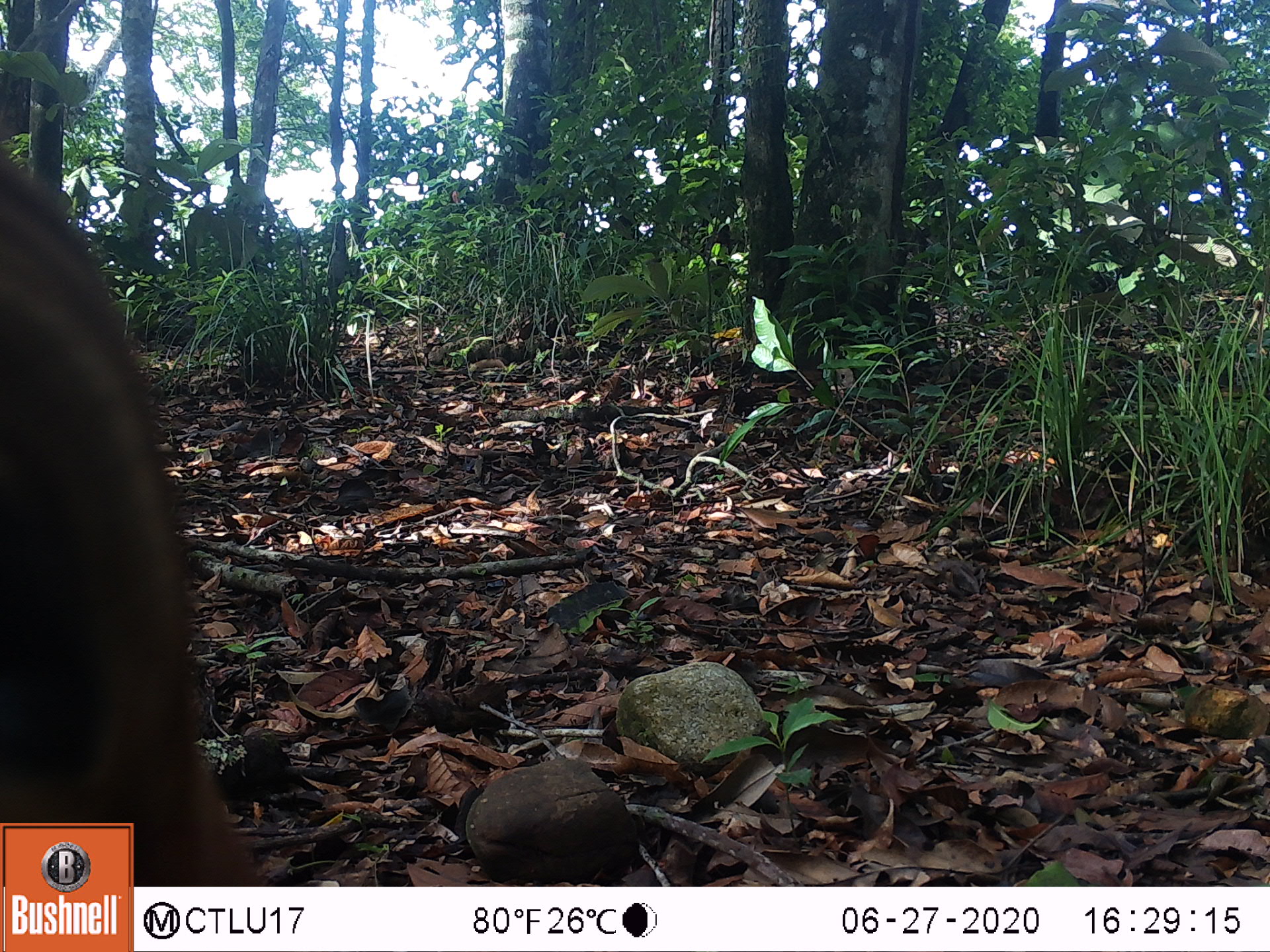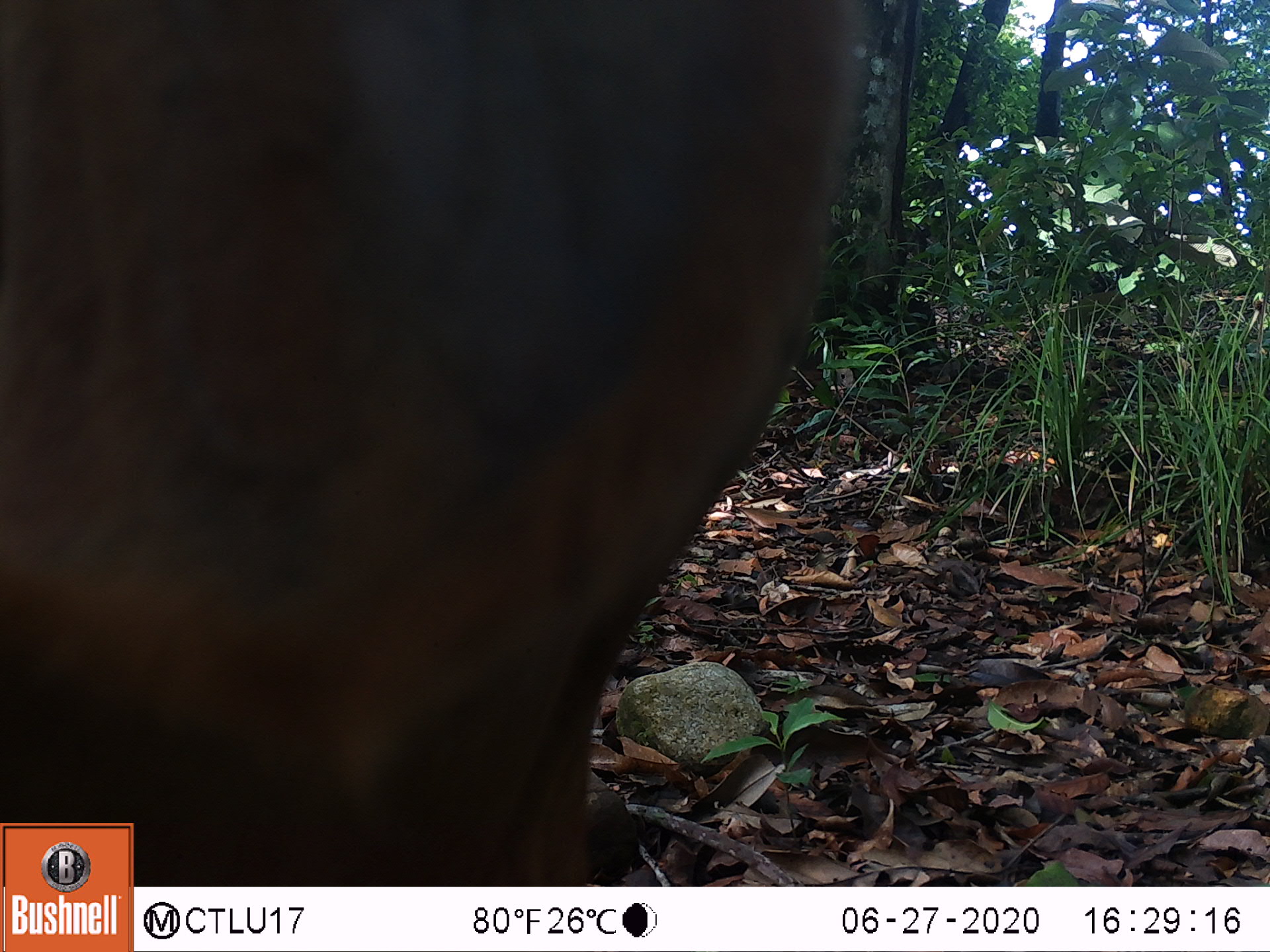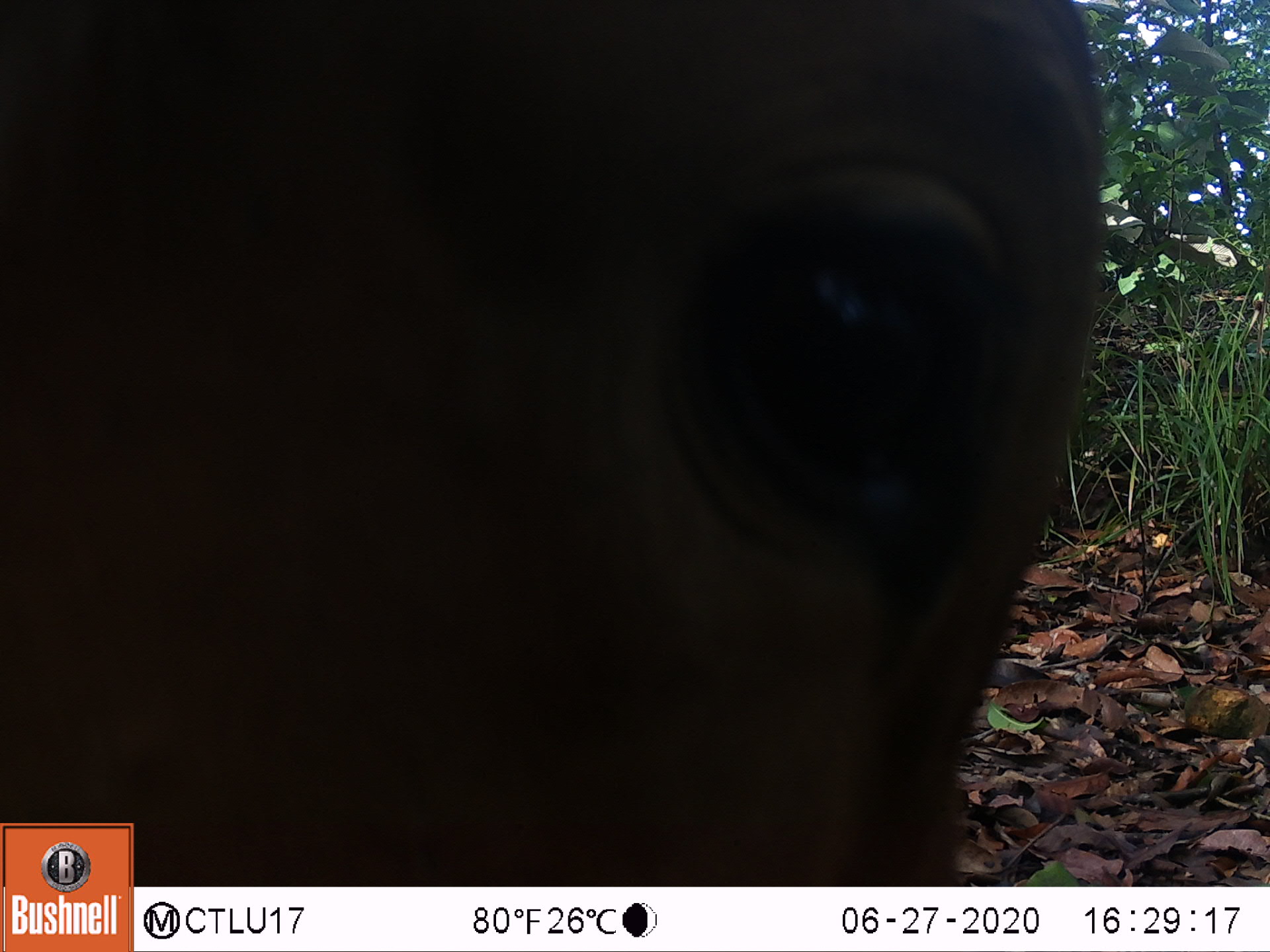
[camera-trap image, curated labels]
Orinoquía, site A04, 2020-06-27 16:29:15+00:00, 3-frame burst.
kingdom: Animalia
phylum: Chordata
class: Mammalia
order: Artiodactyla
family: Bovidae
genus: Bos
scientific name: Bos taurus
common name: cow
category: cattle